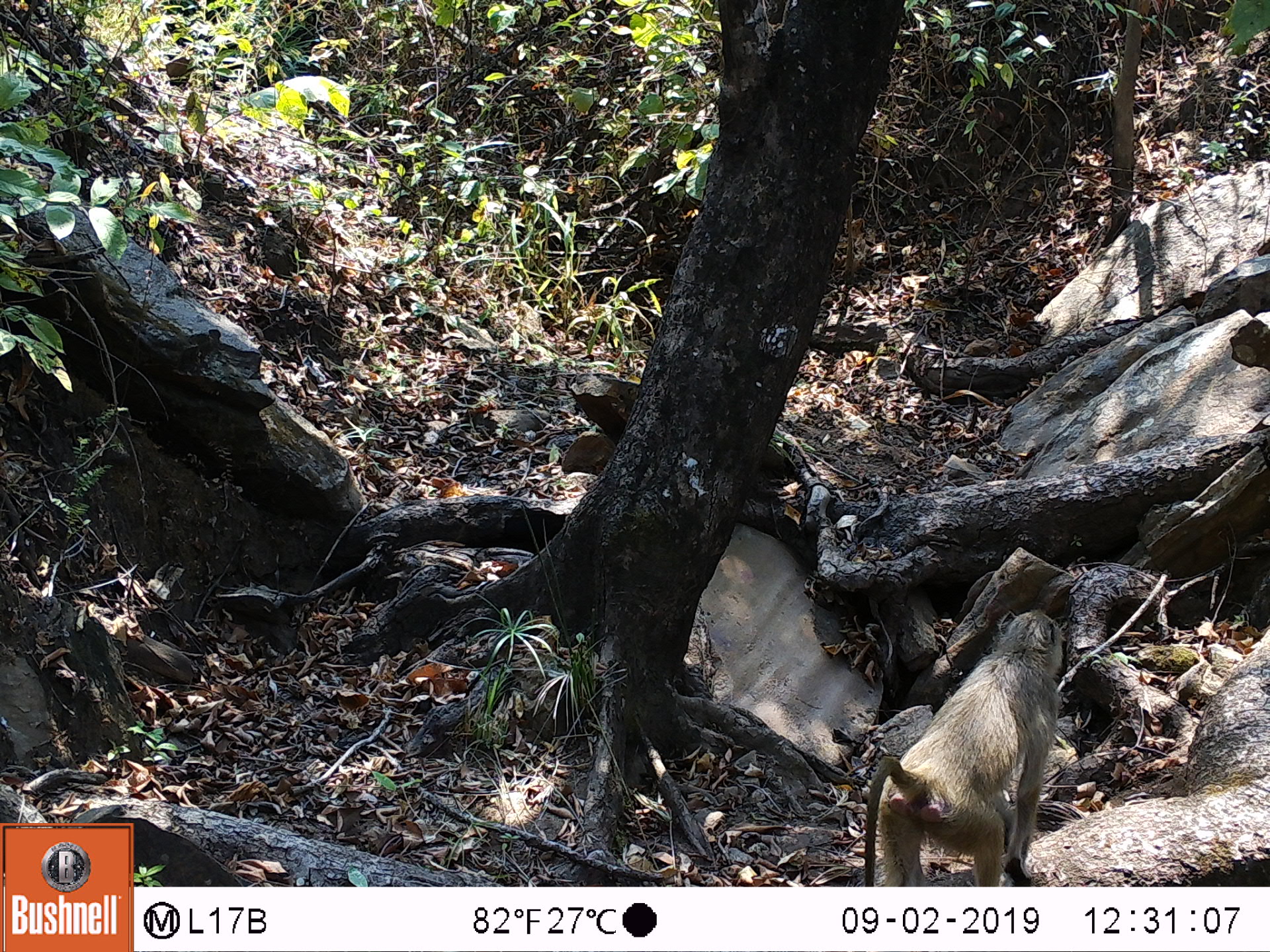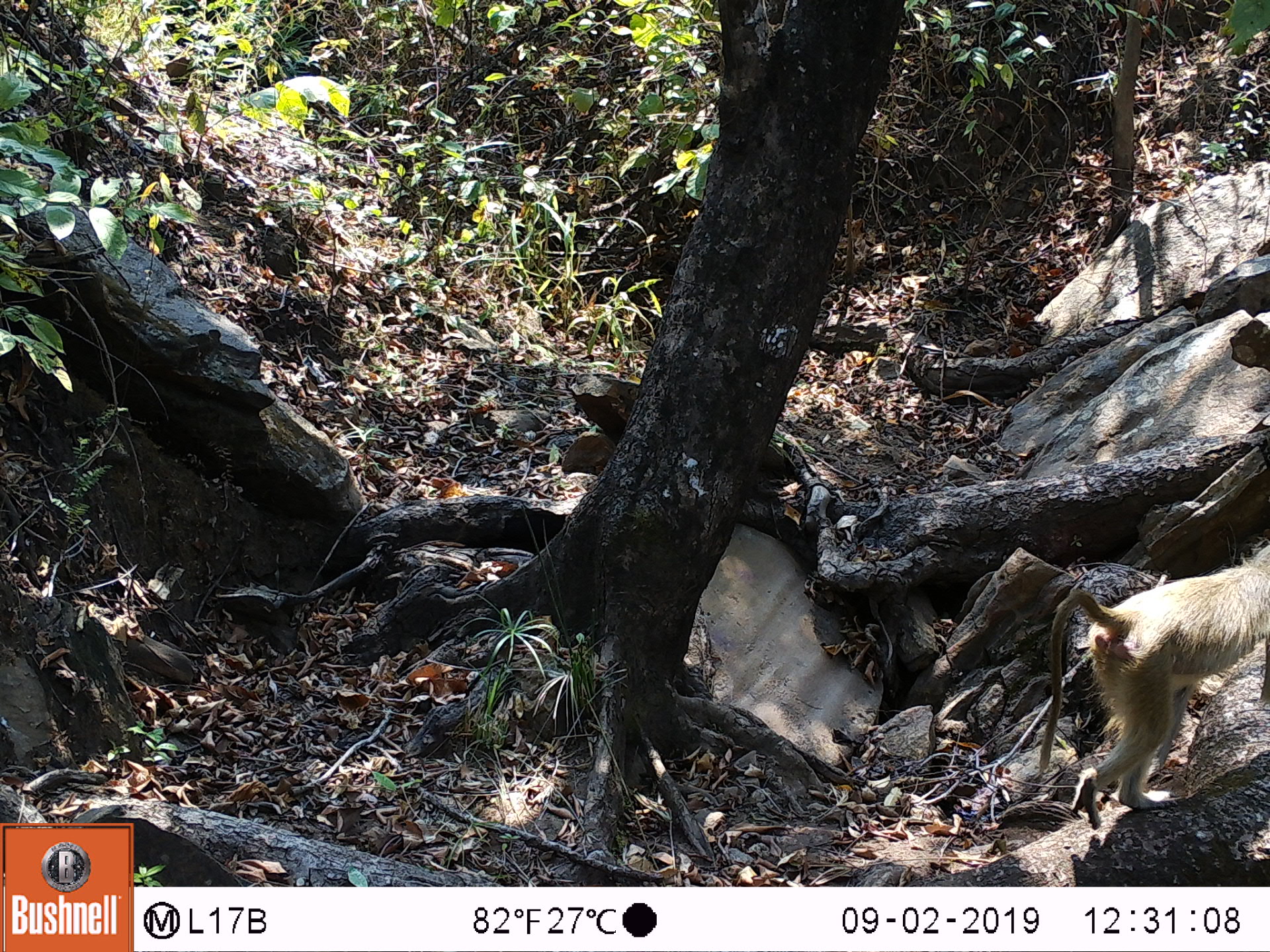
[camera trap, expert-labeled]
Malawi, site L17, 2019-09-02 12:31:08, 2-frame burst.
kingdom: Animalia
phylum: Chordata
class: Mammalia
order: Primates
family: Cercopithecidae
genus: Papio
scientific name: Papio cynocephalus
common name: yellow baboon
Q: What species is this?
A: Yellow baboon (Papio cynocephalus).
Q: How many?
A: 1.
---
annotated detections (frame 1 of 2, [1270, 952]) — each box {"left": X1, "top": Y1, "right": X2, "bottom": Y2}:
yellow baboon: {"left": 858, "top": 609, "right": 1067, "bottom": 880}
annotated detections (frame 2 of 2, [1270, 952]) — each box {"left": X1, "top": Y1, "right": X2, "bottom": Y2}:
yellow baboon: {"left": 1034, "top": 550, "right": 1262, "bottom": 829}